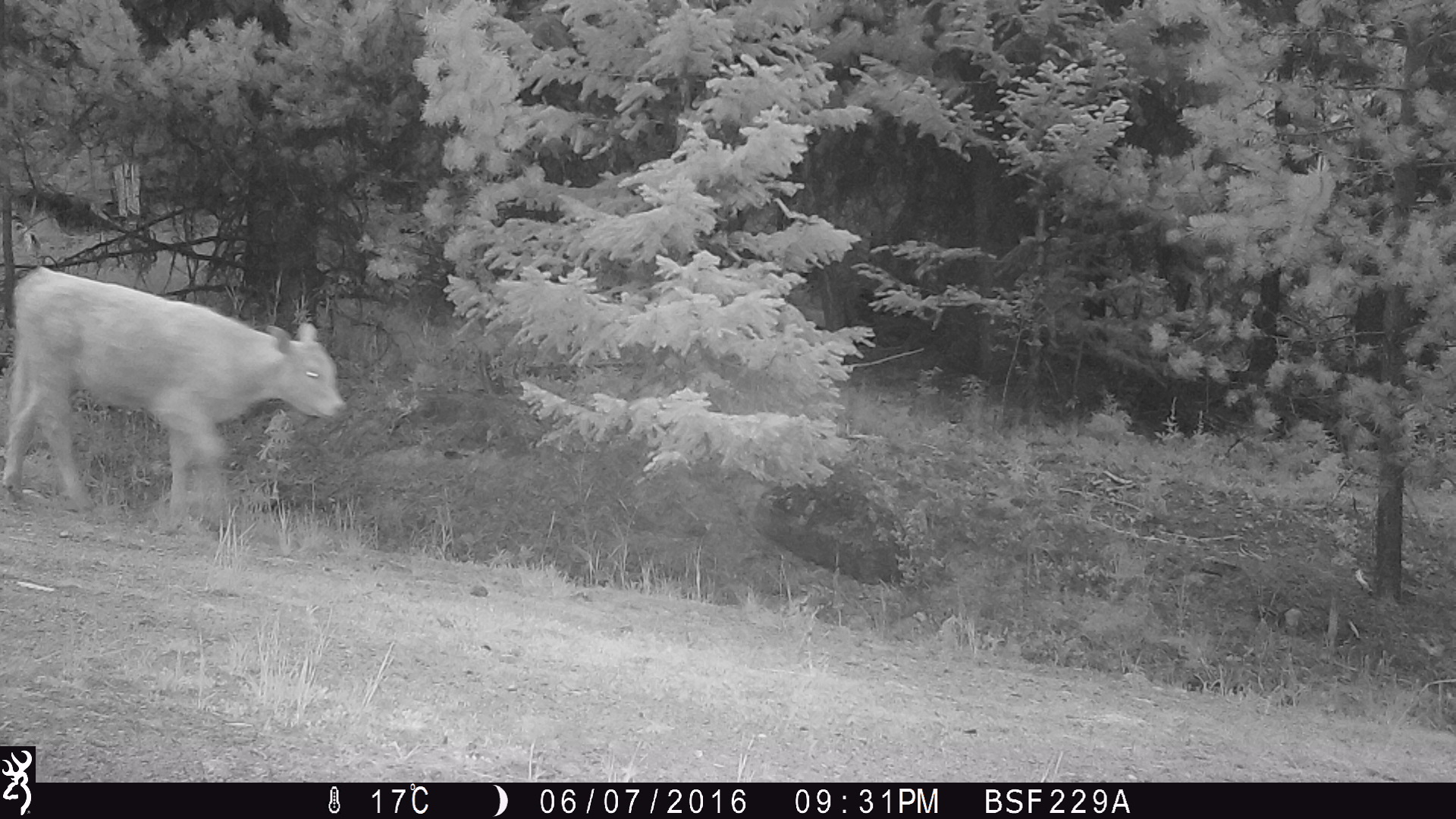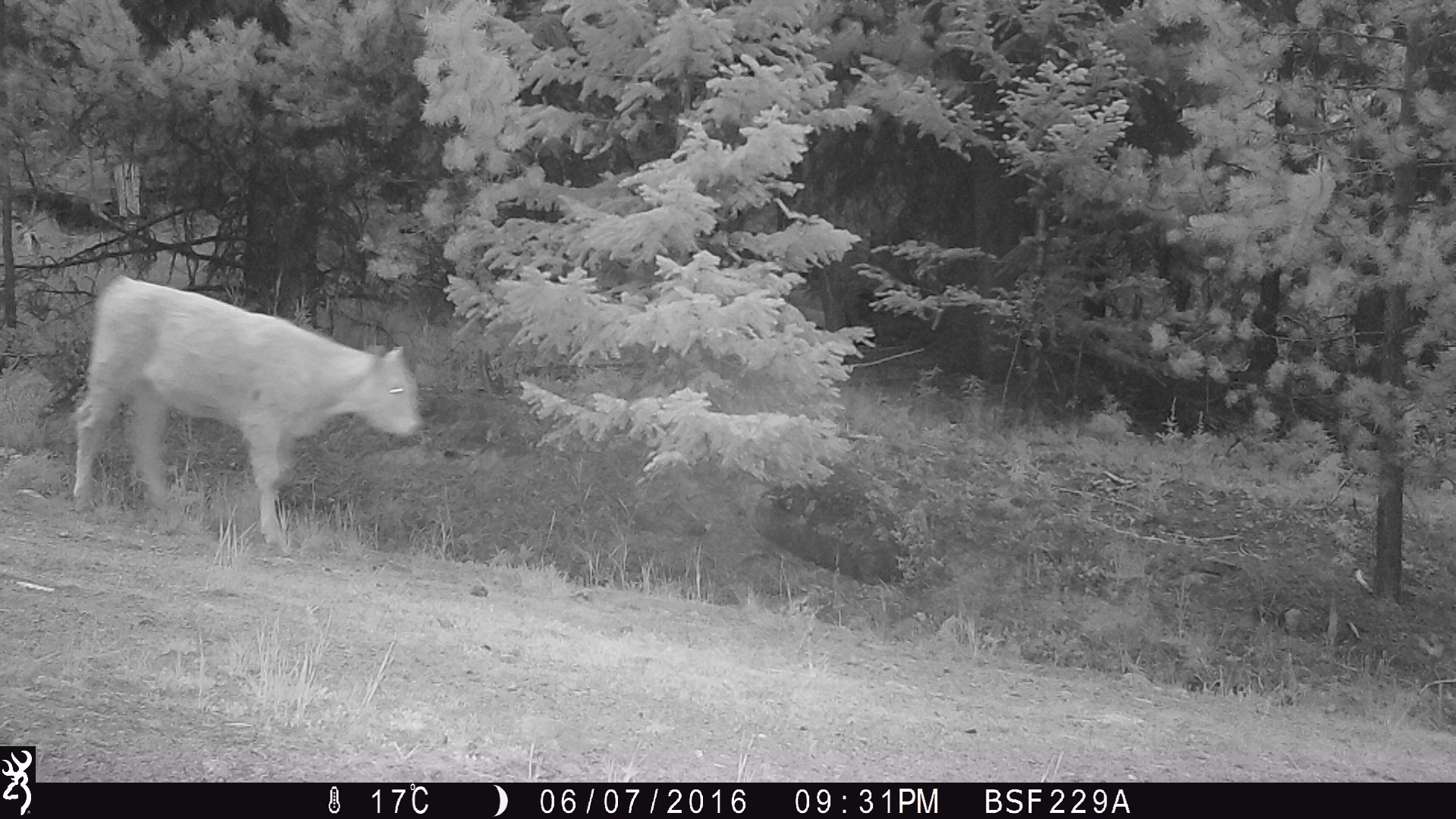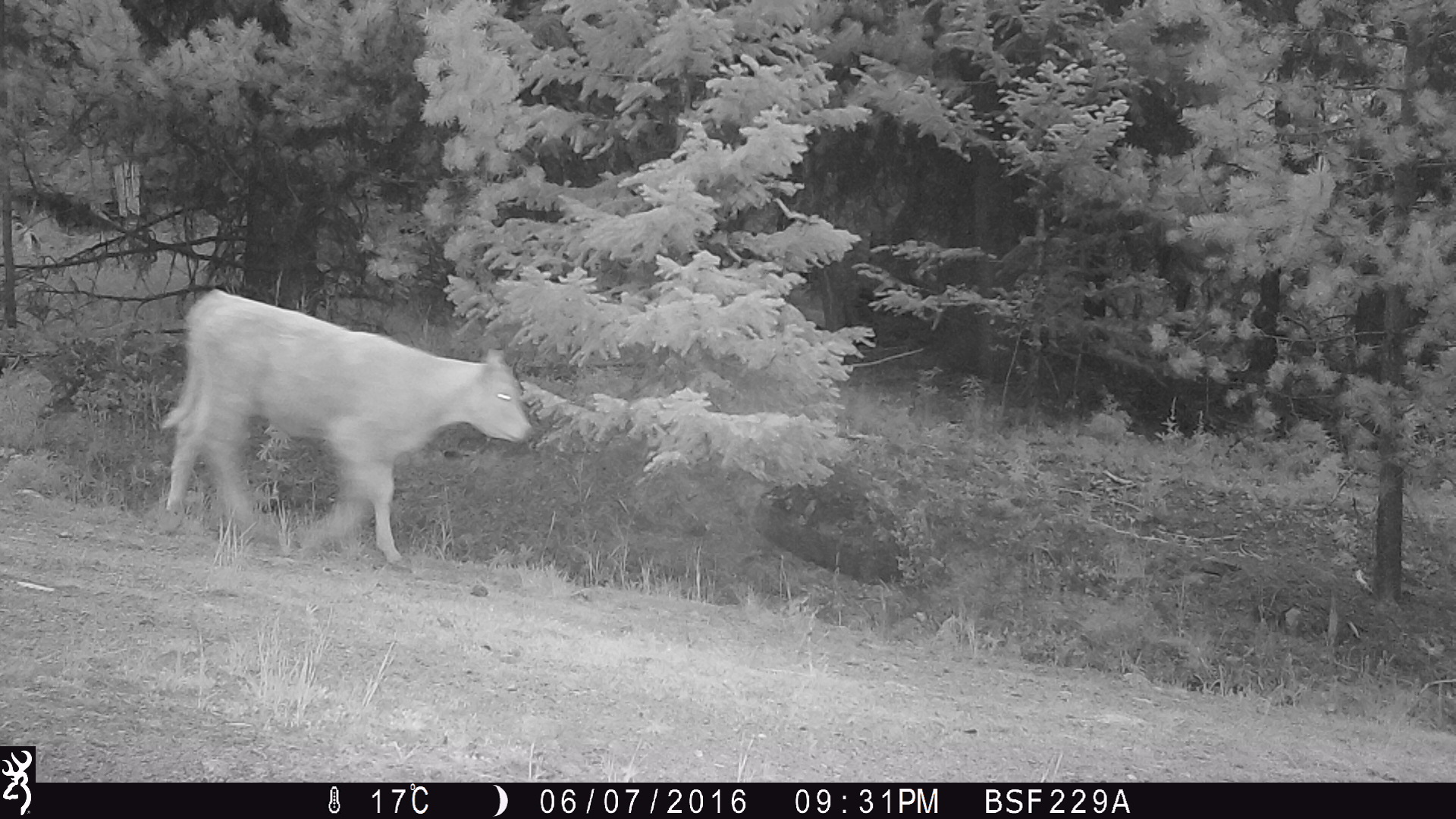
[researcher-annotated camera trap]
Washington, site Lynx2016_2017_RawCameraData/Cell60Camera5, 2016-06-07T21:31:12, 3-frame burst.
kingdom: Animalia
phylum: Chordata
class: Mammalia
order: Artiodactyla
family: Bovidae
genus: Bos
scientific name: Bos taurus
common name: domestic cattle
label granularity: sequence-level